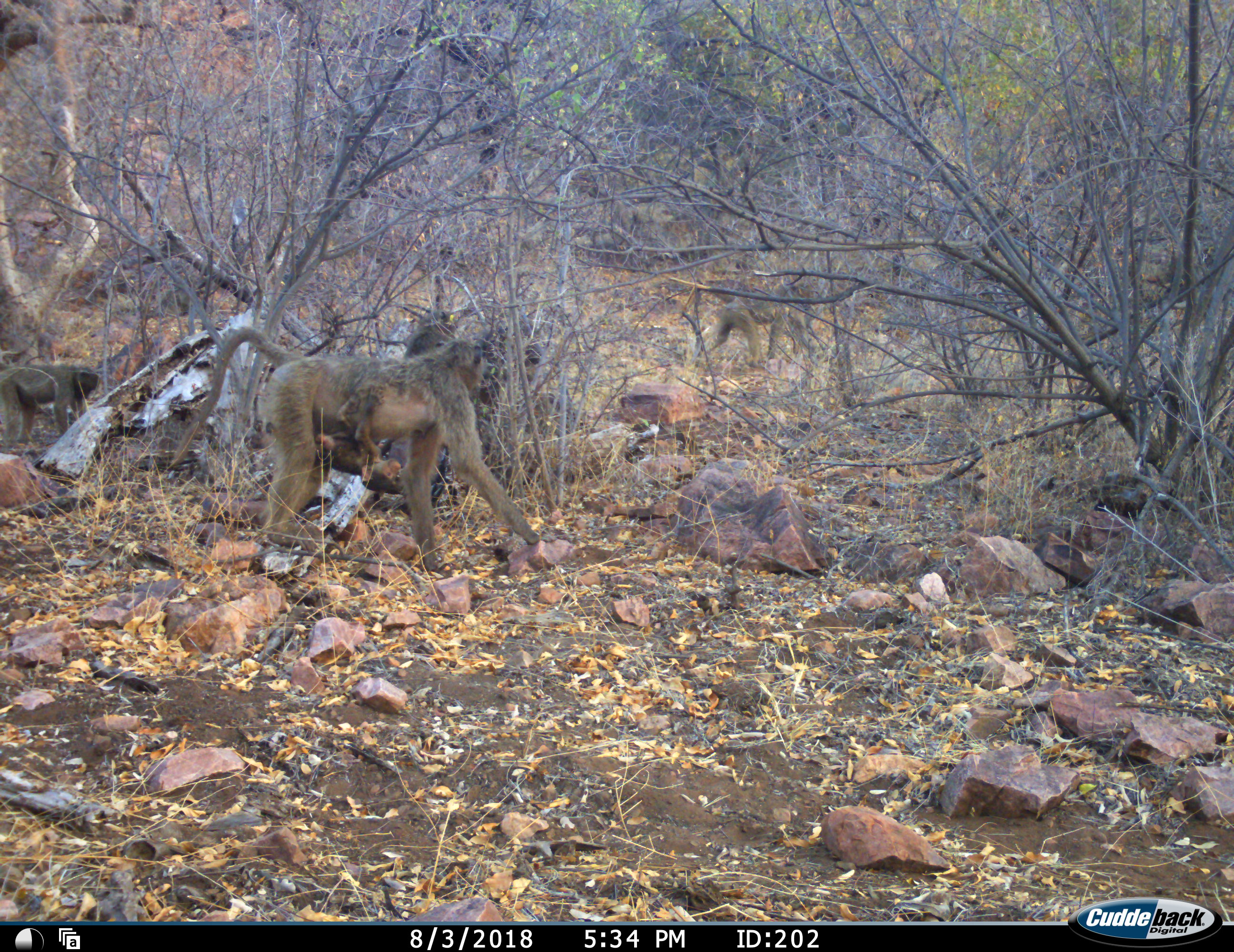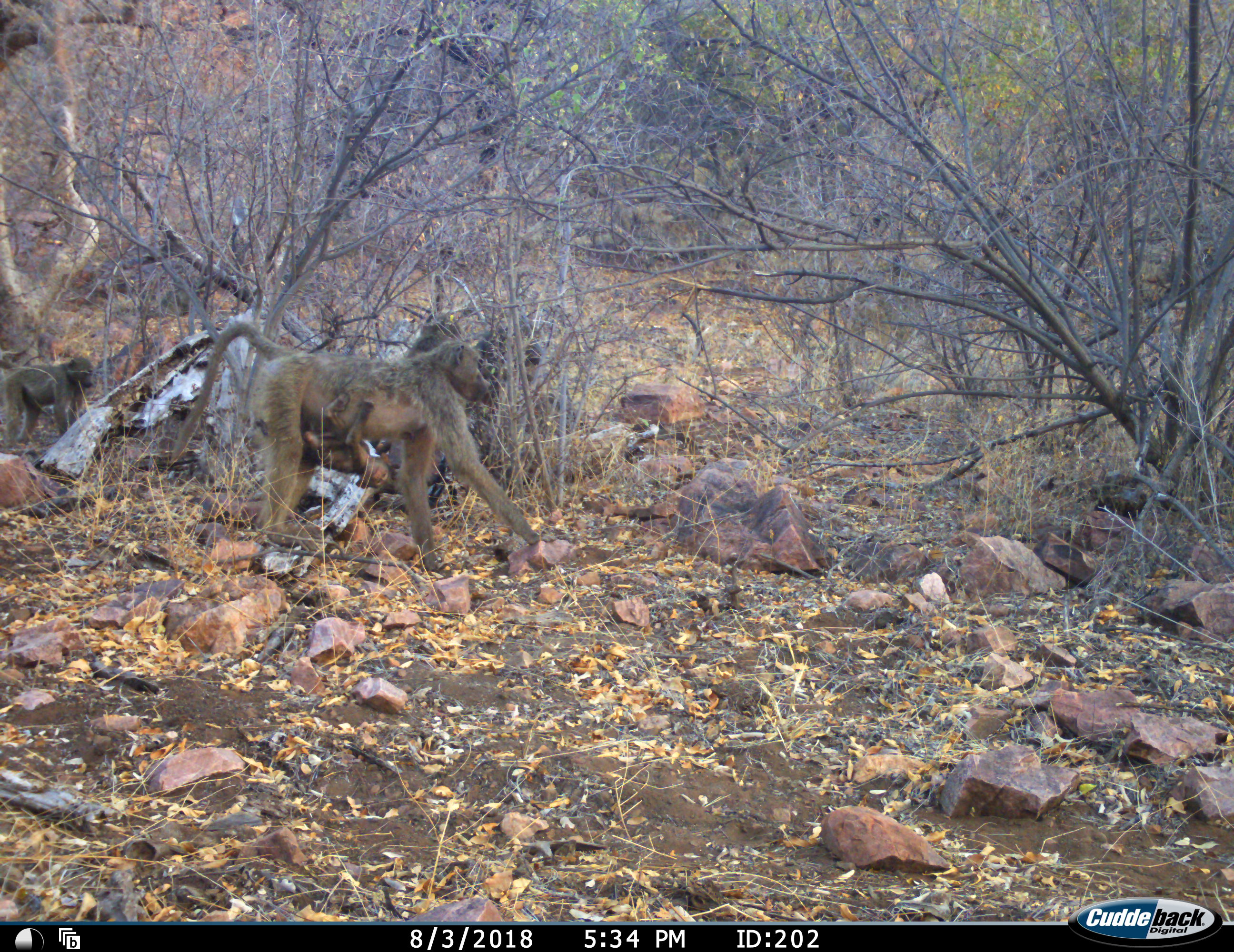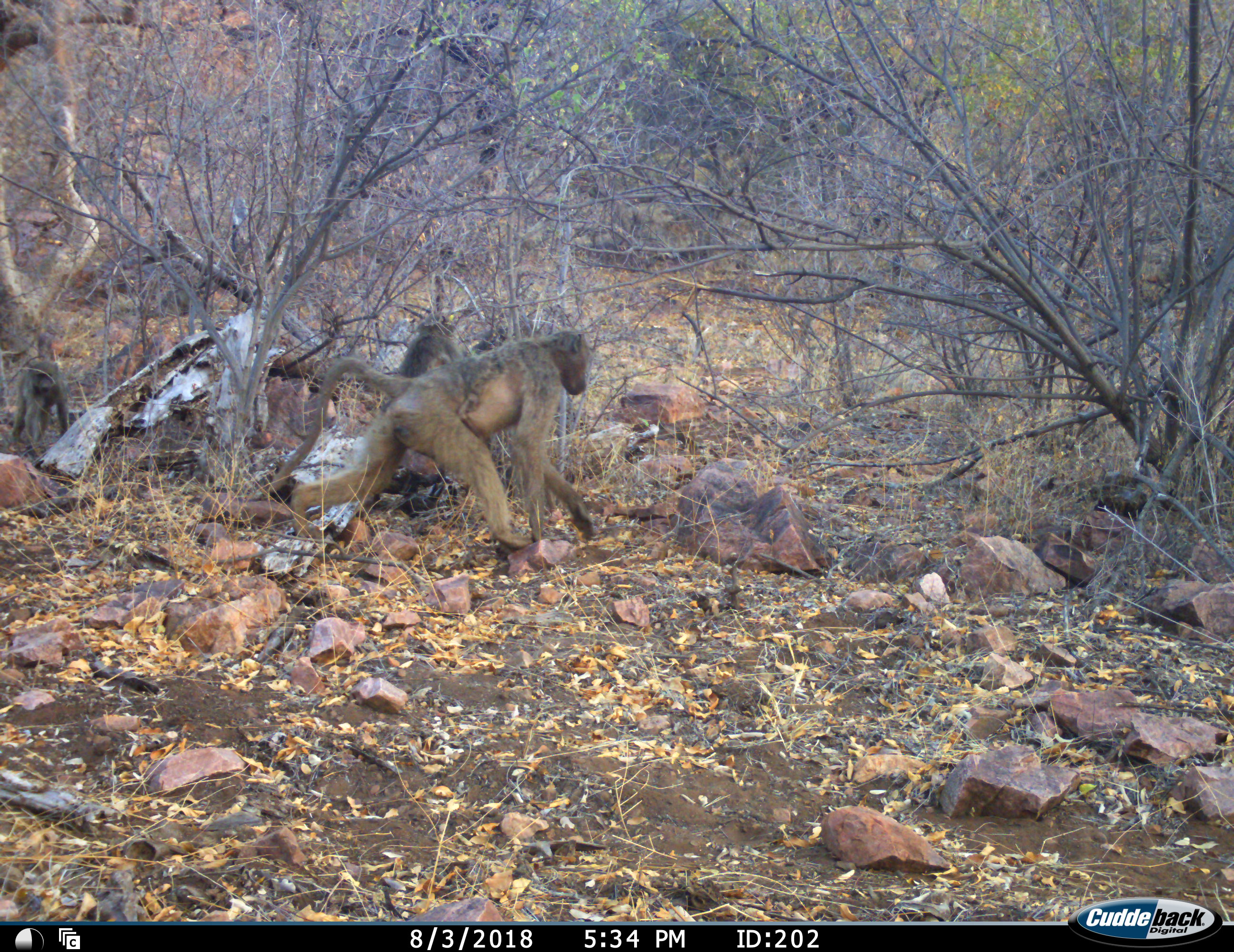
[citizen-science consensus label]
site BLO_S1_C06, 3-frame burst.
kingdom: Animalia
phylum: Chordata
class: Mammalia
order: Primates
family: Cercopithecidae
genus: Papio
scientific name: Papio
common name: baboon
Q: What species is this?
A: Baboon (Papio).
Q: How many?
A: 5.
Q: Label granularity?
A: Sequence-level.